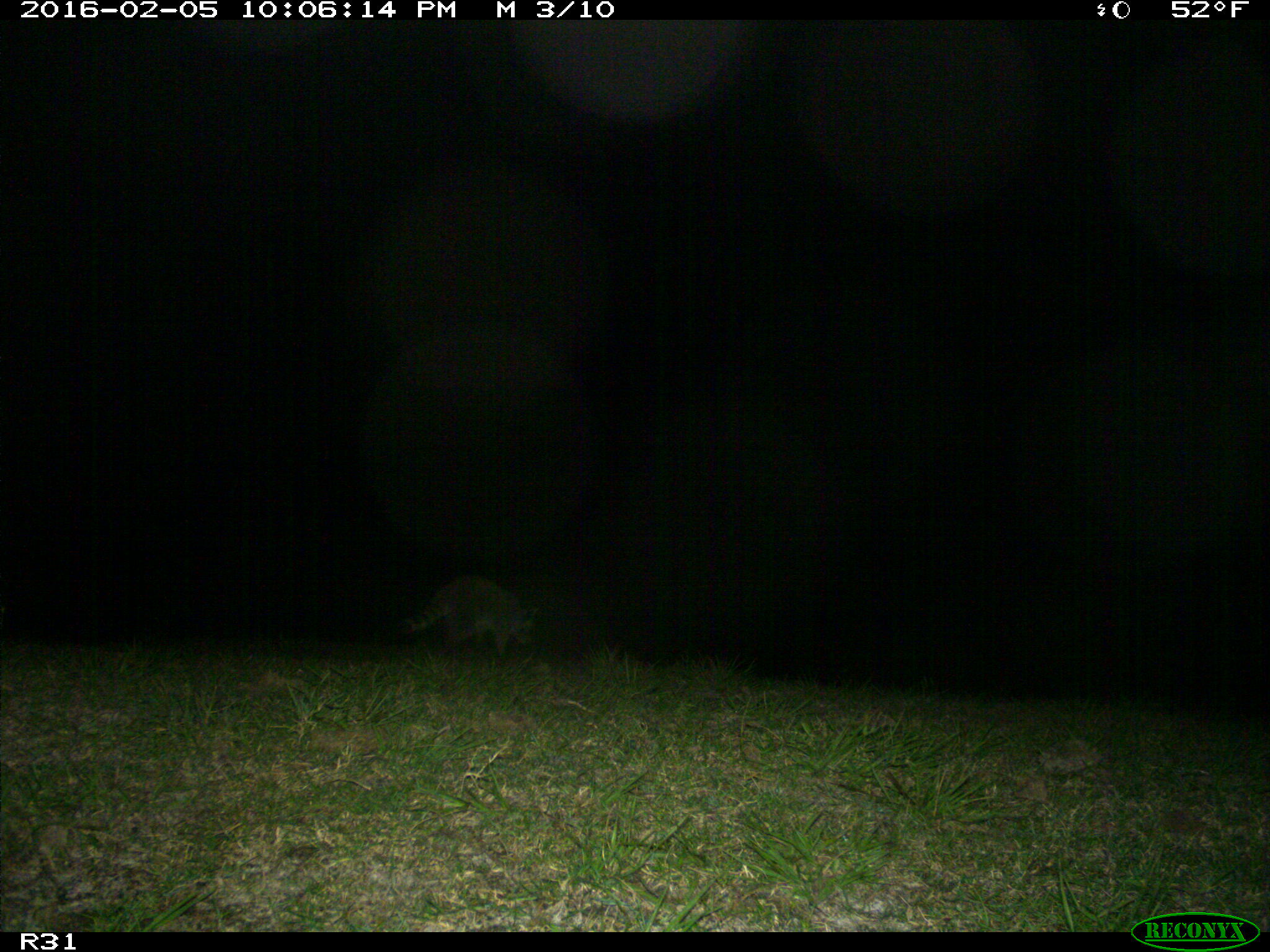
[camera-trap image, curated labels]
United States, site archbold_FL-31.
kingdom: Animalia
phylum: Chordata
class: Mammalia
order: Carnivora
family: Procyonidae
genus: Procyon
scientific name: Procyon lotor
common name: common raccoon